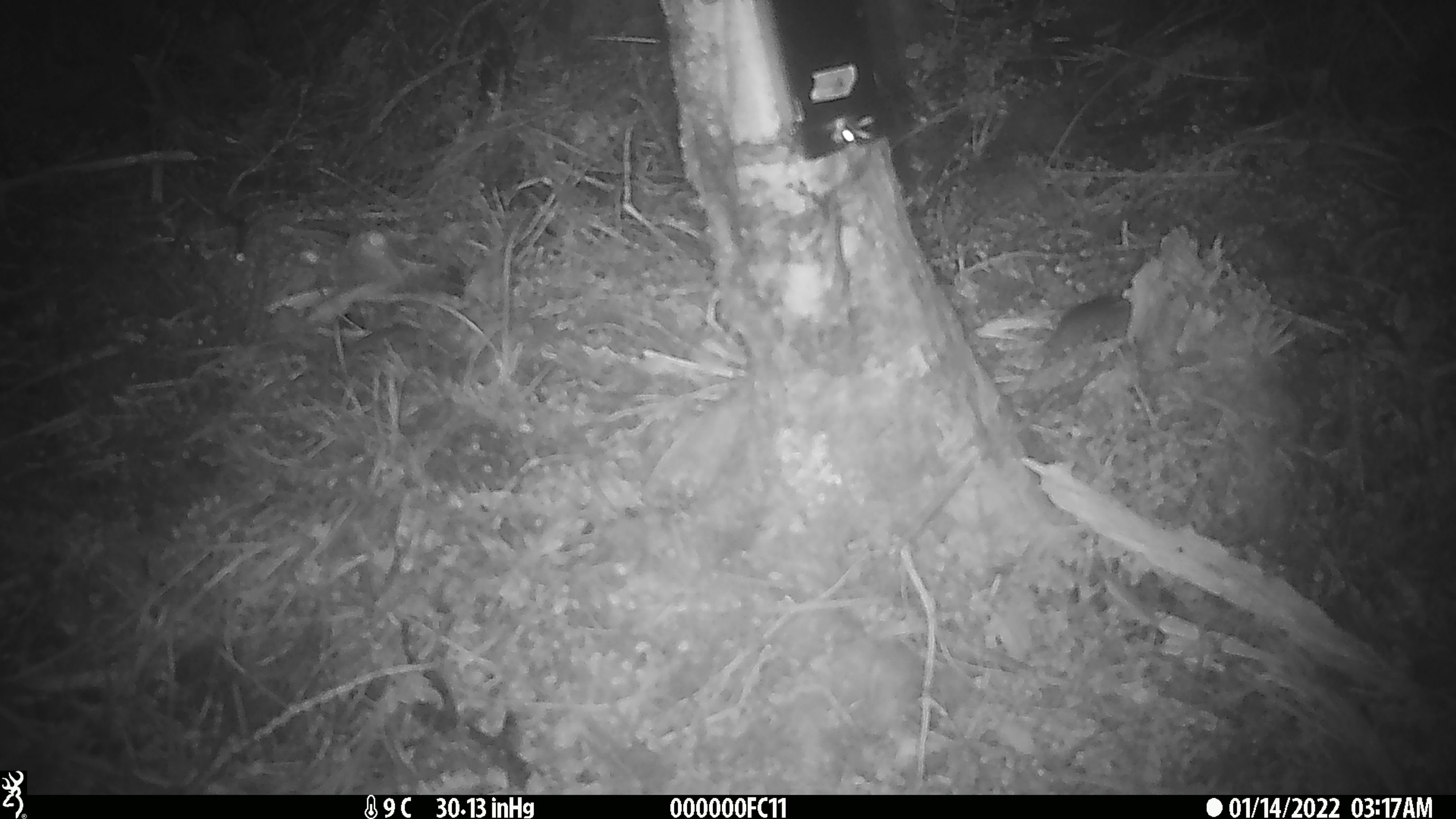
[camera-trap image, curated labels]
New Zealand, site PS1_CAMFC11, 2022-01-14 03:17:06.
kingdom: Animalia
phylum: Chordata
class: Mammalia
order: Rodentia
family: Muridae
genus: Mus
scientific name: Mus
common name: mouse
Mouse (Mus).